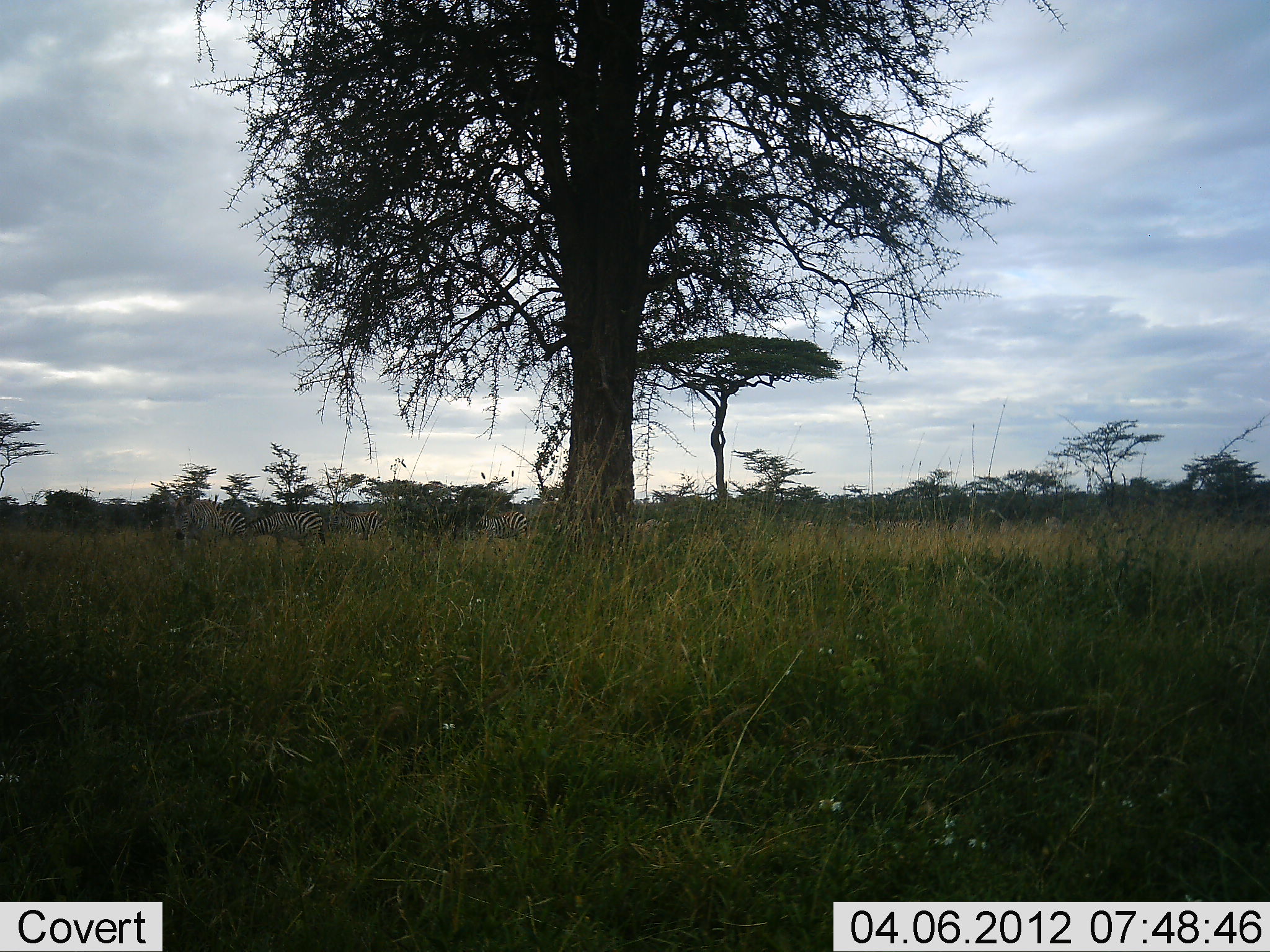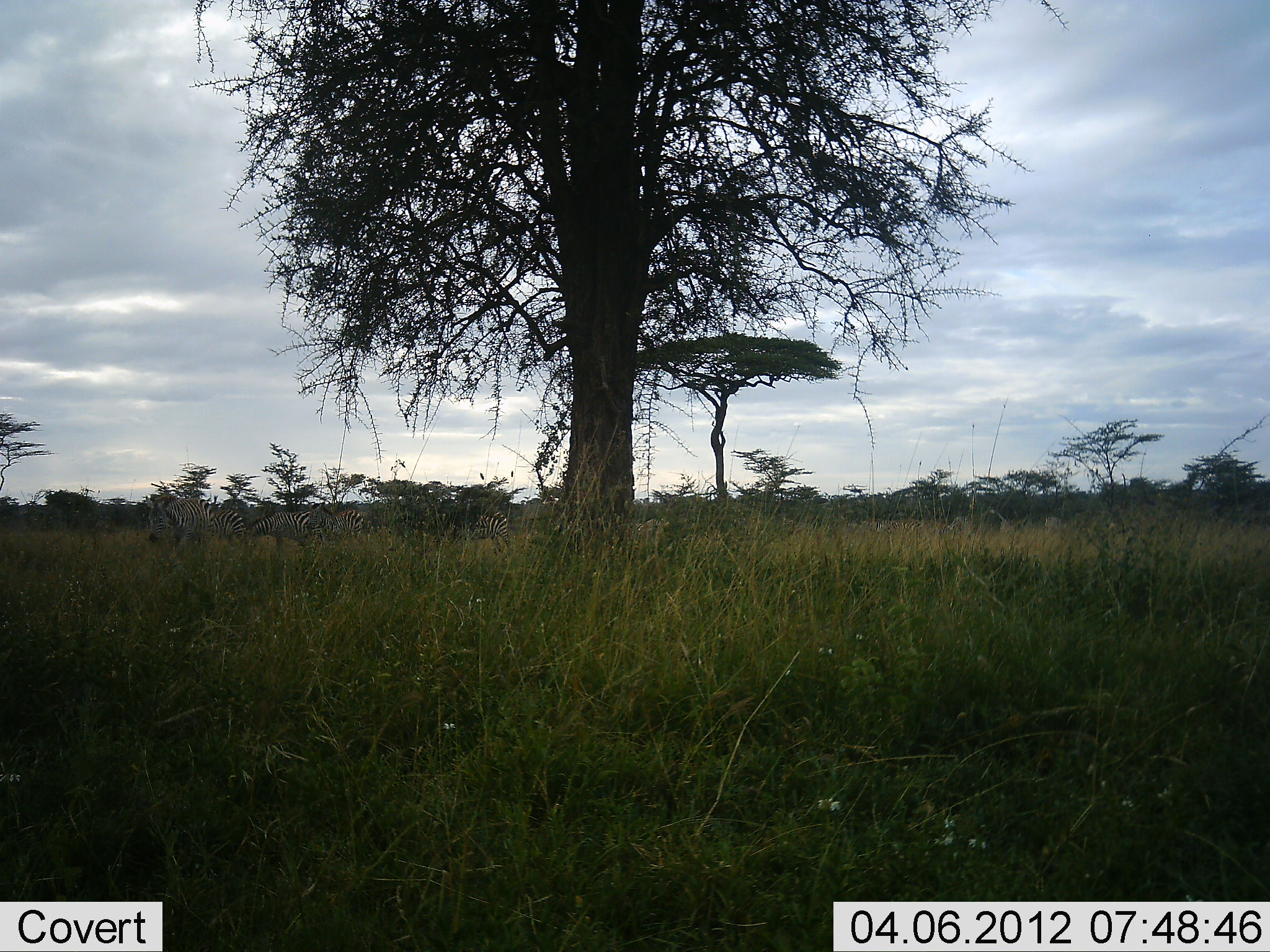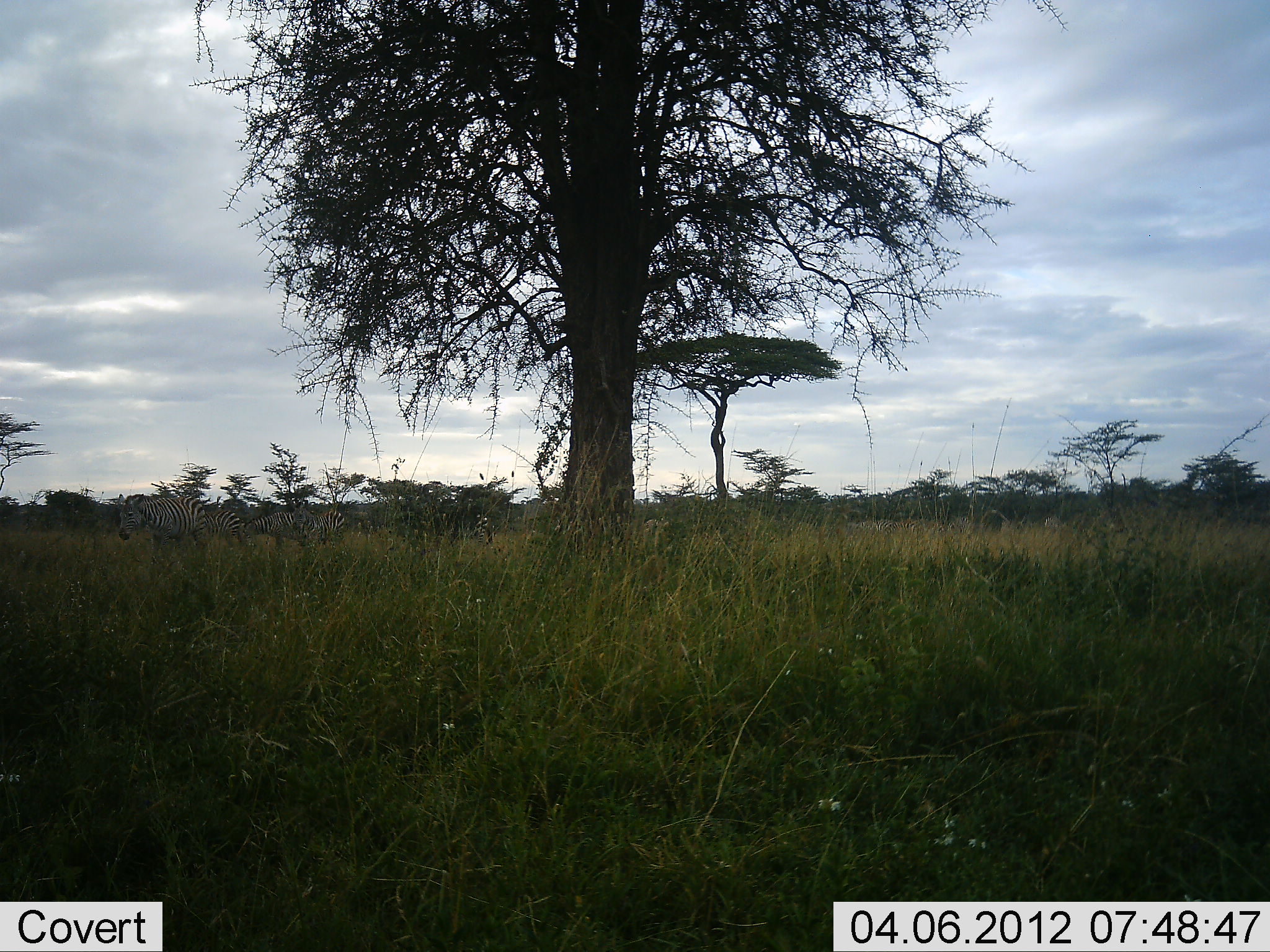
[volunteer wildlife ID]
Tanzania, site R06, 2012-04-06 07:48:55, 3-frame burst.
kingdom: Animalia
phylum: Chordata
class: Mammalia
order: Perissodactyla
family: Equidae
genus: Equus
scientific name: Equus quagga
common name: plains zebra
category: zebra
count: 5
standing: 43%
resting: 10%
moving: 71%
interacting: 0%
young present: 0%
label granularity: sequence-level